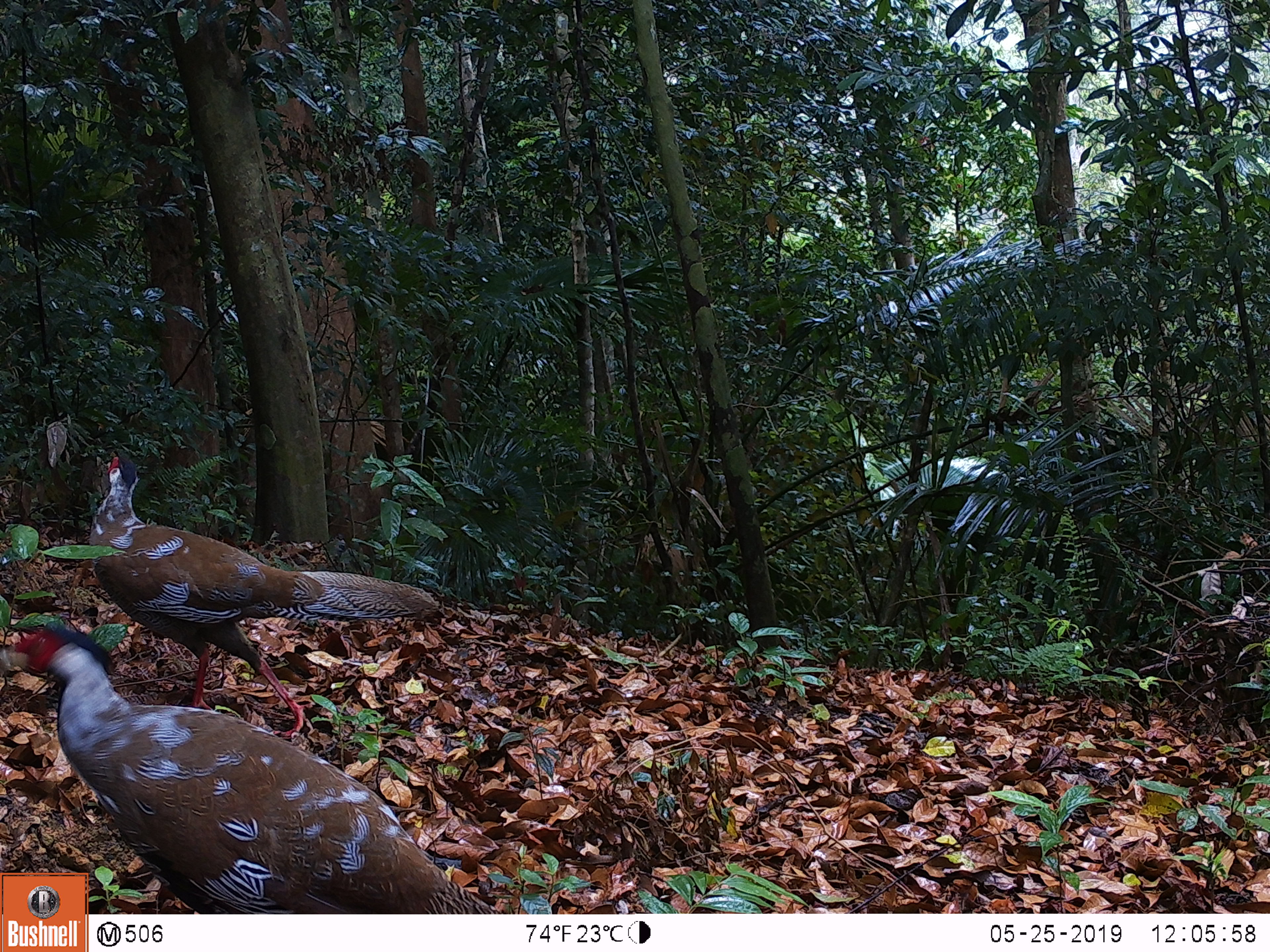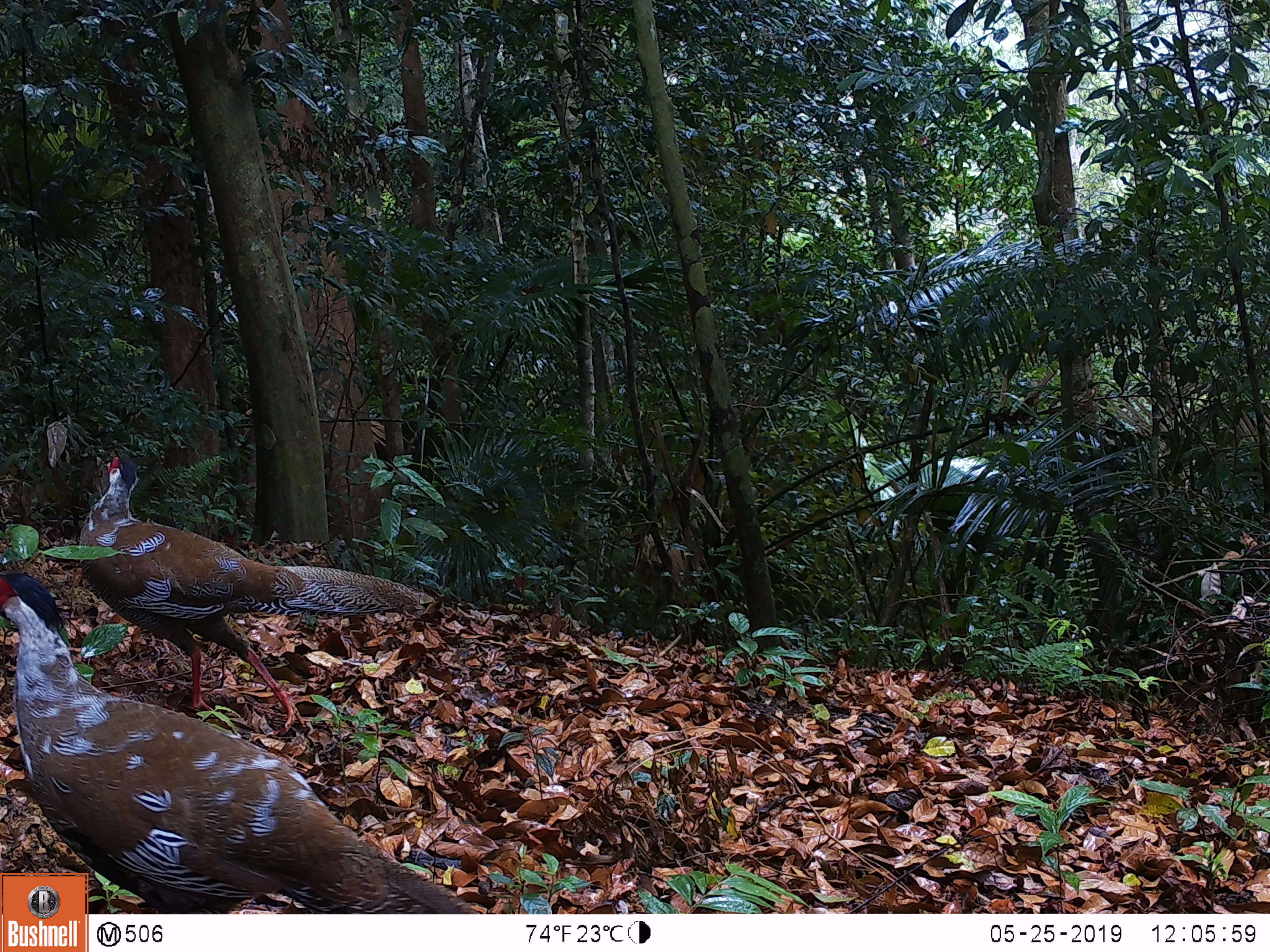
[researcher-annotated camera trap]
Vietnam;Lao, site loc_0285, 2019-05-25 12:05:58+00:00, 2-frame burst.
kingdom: Animalia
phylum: Chordata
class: Aves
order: Galliformes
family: Phasianidae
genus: Lophura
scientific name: Lophura nycthemera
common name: silver pheasant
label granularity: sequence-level